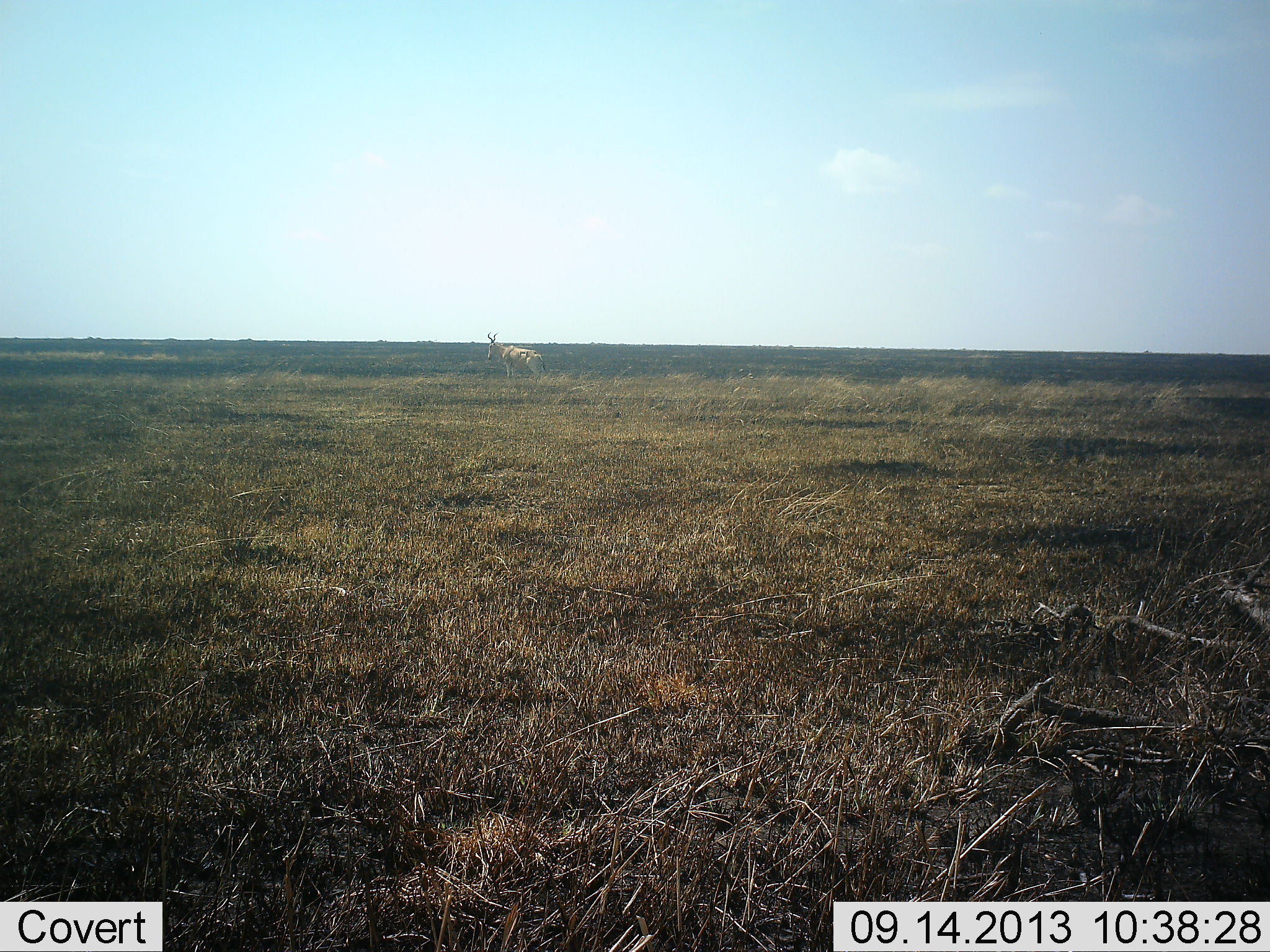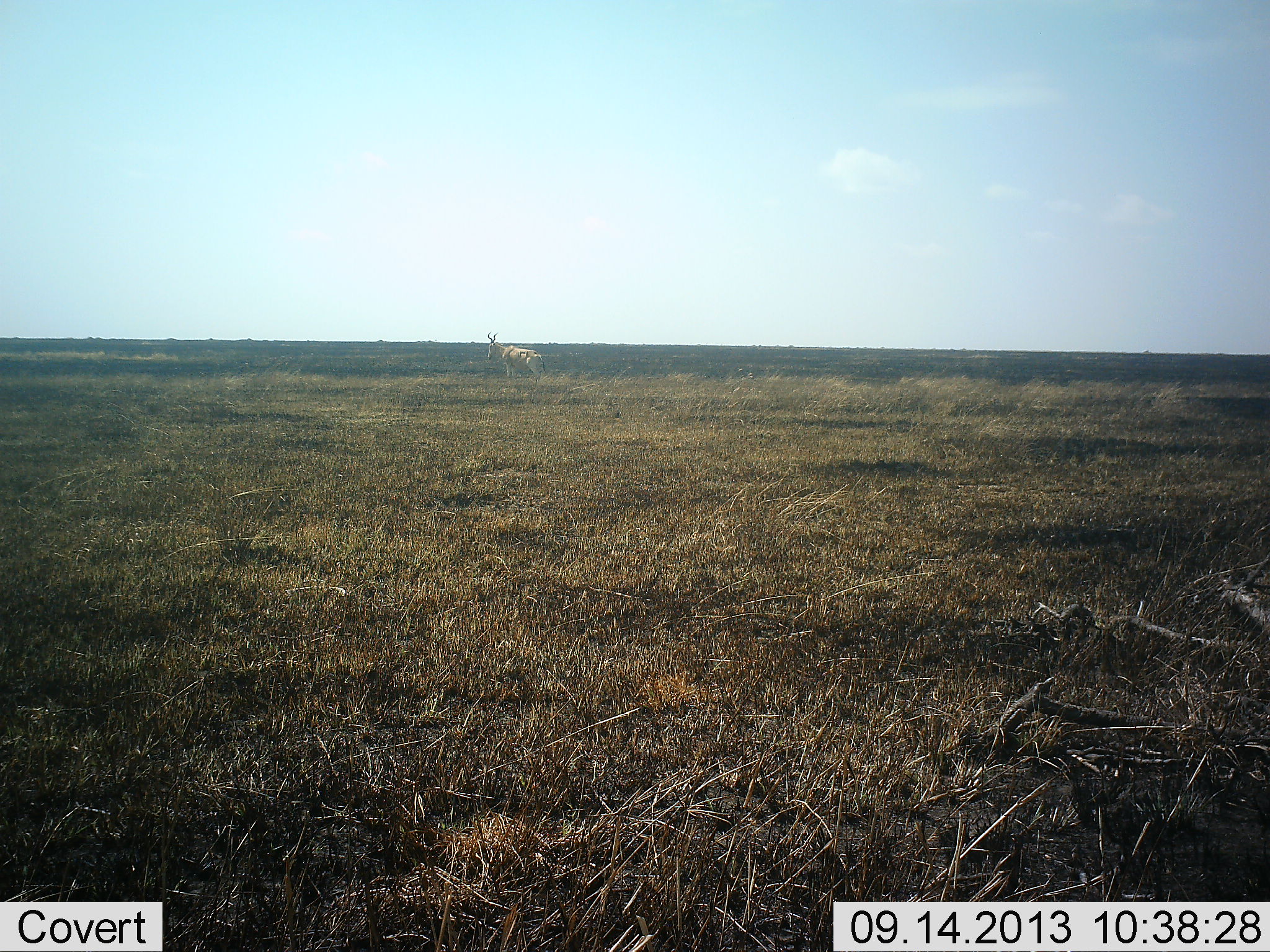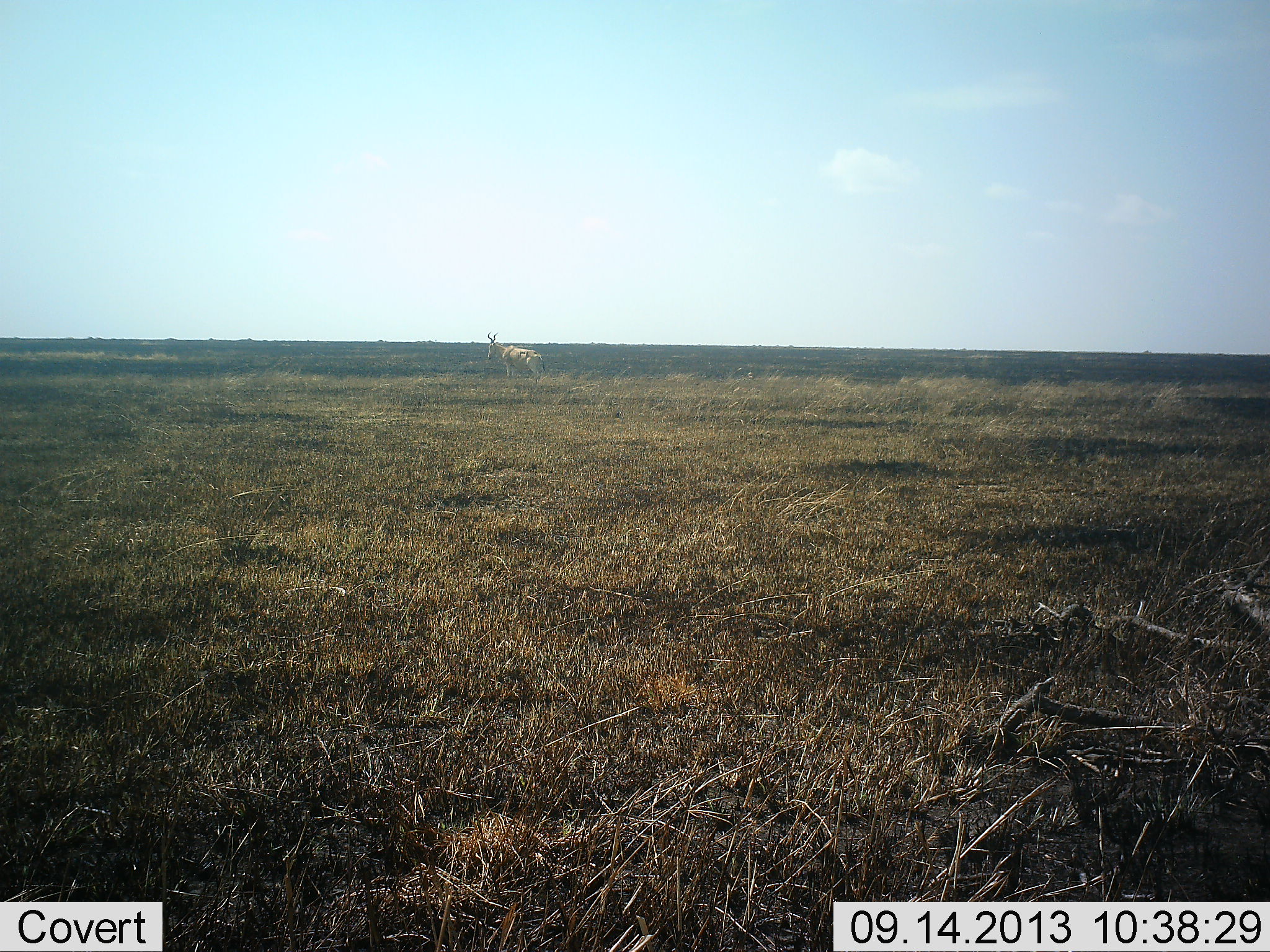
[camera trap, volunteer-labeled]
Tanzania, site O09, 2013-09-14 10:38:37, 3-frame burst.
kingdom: Animalia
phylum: Chordata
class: Mammalia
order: Artiodactyla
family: Bovidae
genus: Alcelaphus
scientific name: Alcelaphus buselaphus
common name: hartebeest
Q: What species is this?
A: Hartebeest (Alcelaphus buselaphus).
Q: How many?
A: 1.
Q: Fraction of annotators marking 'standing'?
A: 100%.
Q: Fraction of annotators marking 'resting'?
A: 0%.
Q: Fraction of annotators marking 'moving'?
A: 9%.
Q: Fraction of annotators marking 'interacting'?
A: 0%.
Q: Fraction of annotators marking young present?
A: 0%.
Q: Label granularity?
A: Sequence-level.